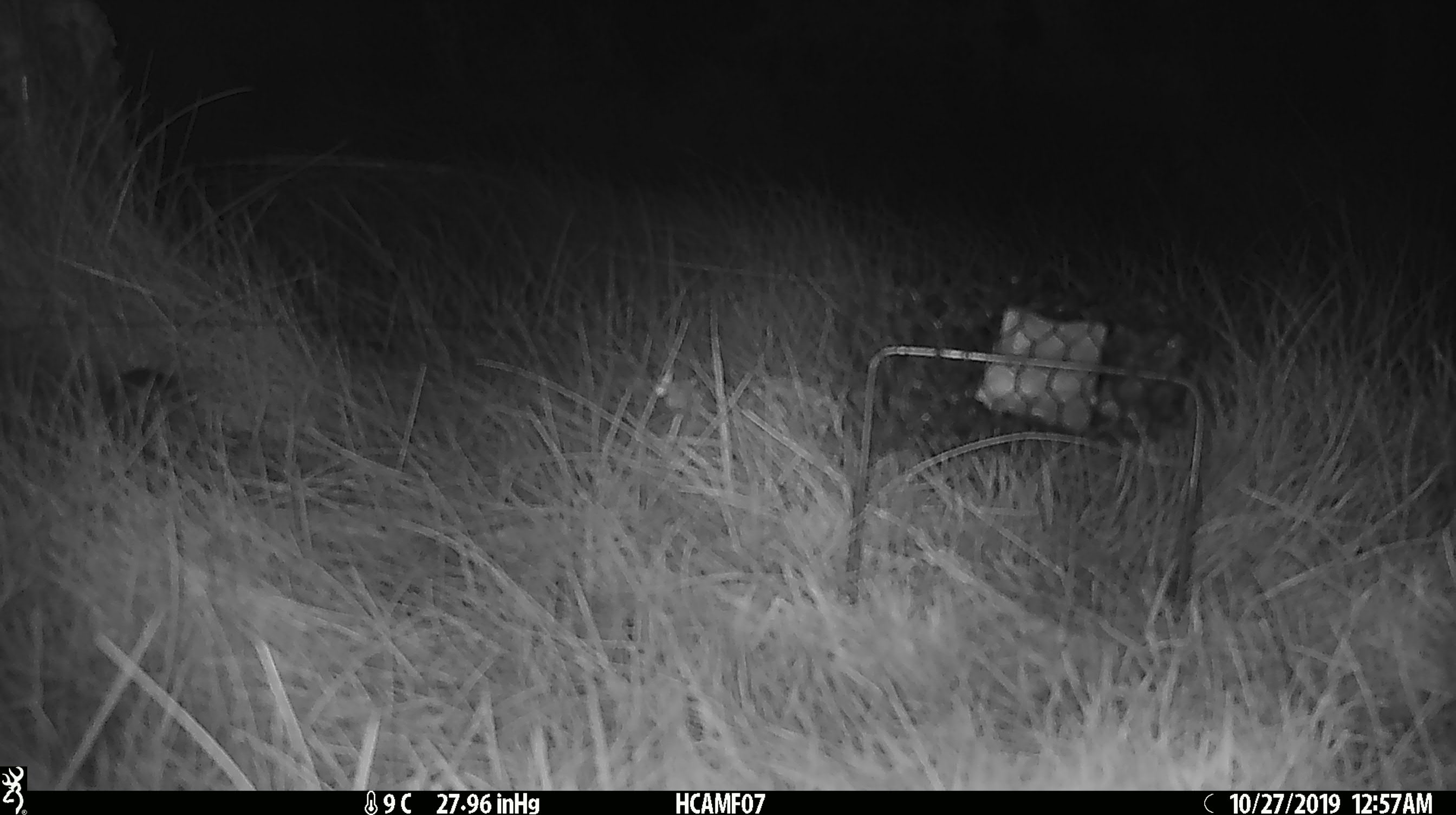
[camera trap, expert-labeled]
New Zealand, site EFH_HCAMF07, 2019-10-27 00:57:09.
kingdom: Animalia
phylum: Chordata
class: Mammalia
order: Rodentia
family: Muridae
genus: Mus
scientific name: Mus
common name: mouse